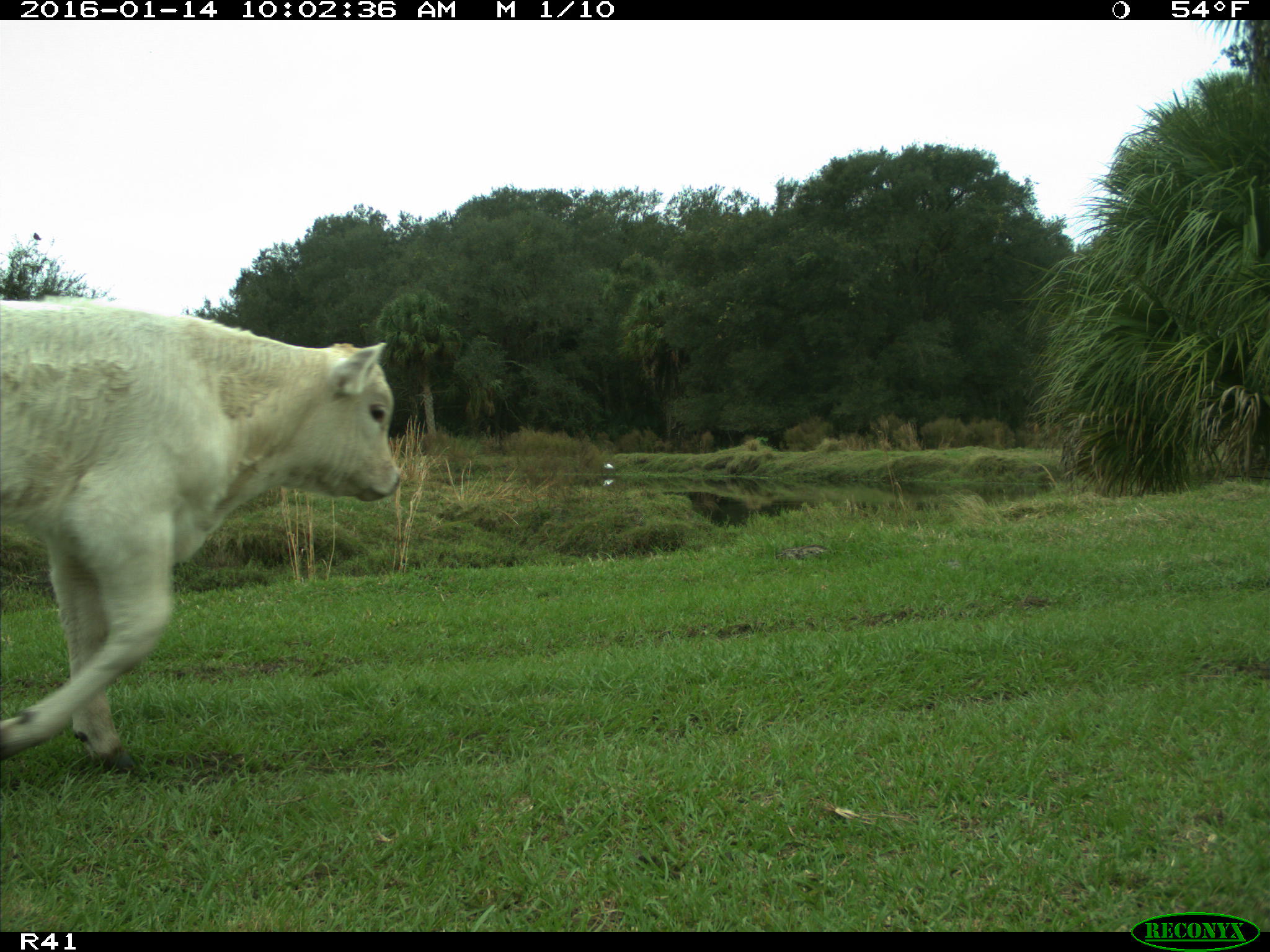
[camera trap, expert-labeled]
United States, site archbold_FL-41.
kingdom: Animalia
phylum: Chordata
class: Mammalia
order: Artiodactyla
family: Bovidae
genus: Bos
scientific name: Bos taurus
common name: domestic cow